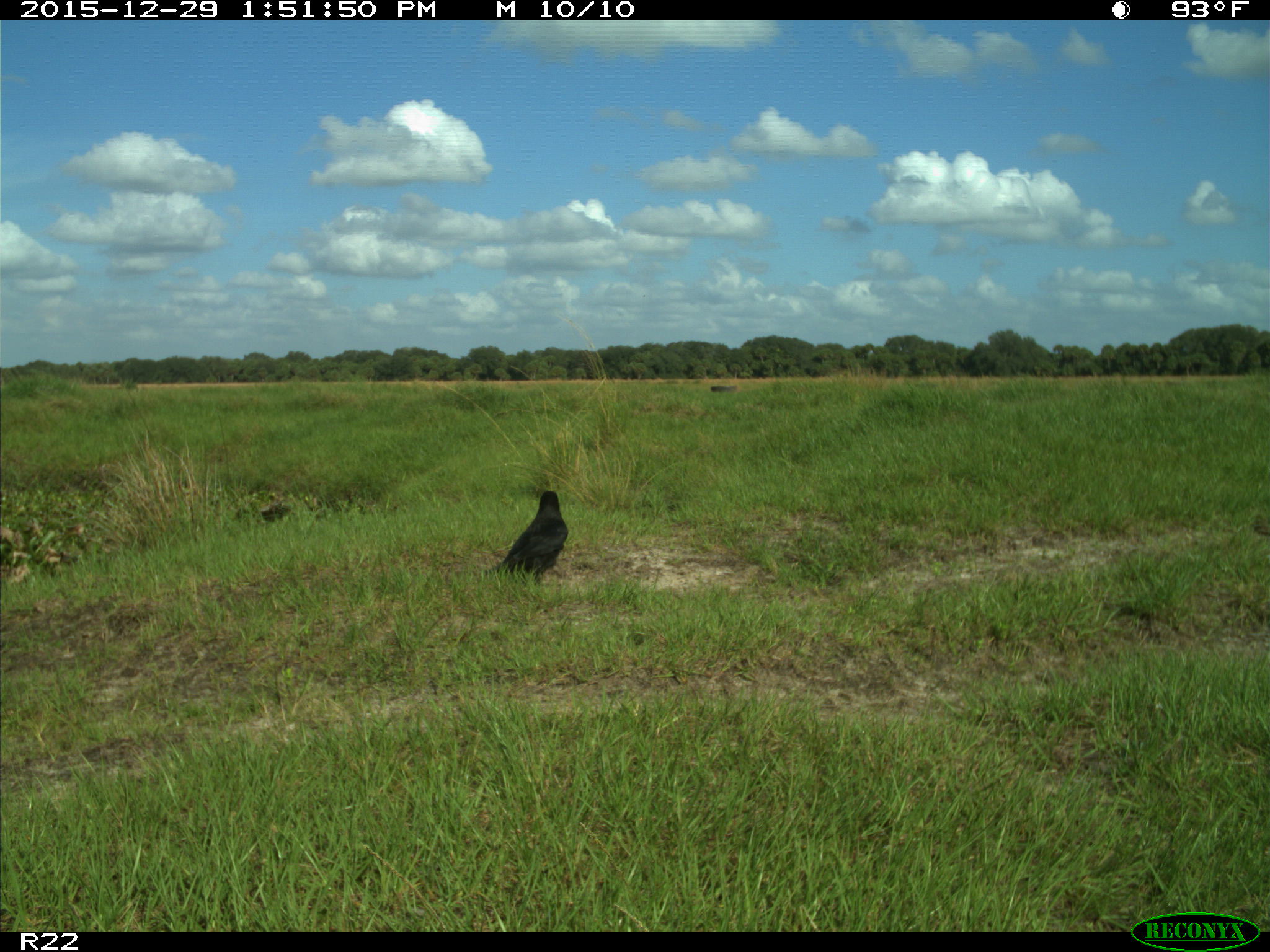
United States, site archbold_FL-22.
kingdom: Animalia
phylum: Chordata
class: Aves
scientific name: Aves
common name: birds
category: unidentified bird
Unidentified bird (birds) (Aves).